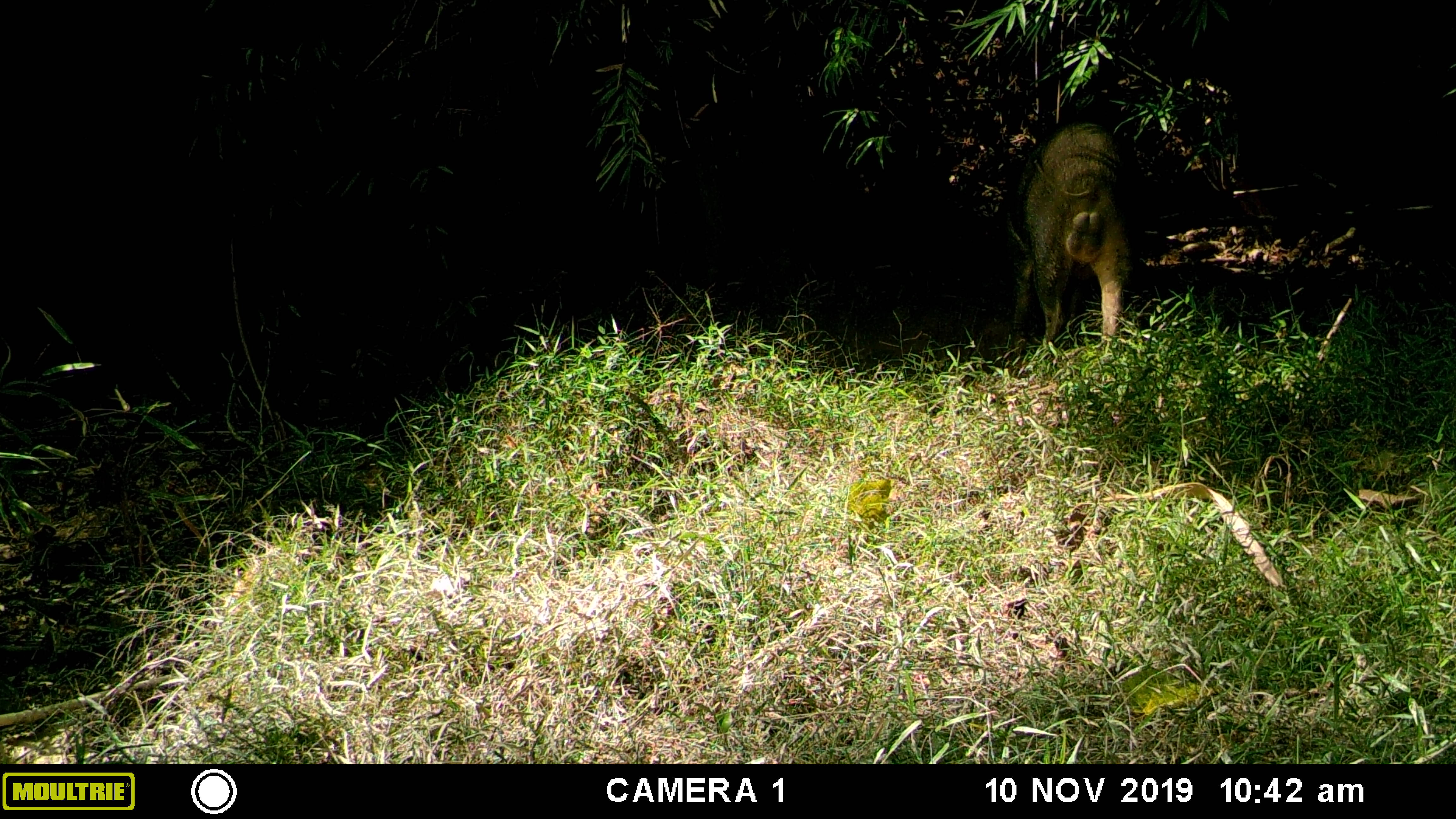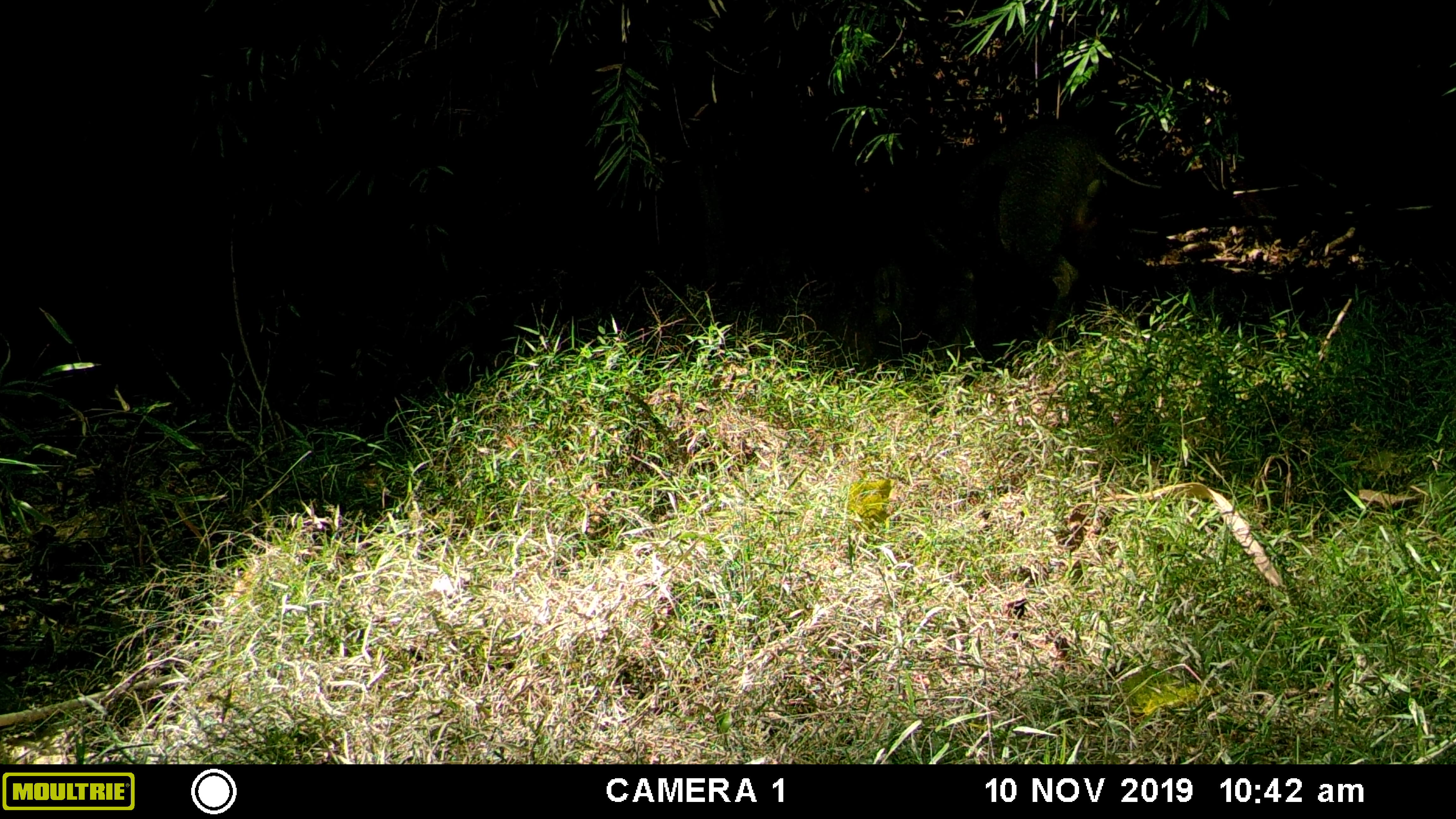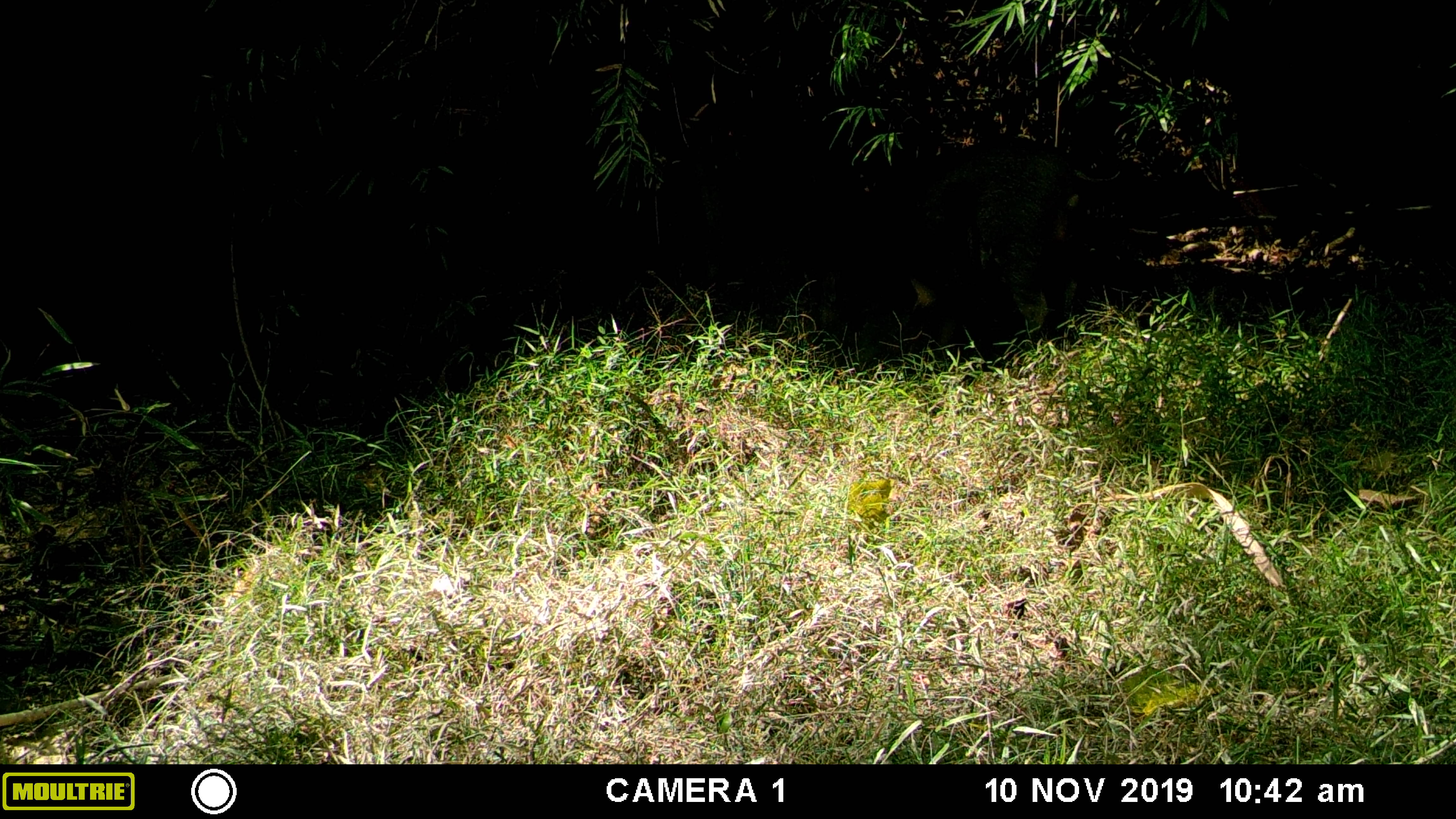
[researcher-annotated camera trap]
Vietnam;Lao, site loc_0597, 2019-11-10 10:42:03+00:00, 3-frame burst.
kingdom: Animalia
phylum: Chordata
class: Mammalia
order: Artiodactyla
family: Suidae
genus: Sus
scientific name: Sus scrofa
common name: eurasian wild pig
Eurasian wild pig (Sus scrofa). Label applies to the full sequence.